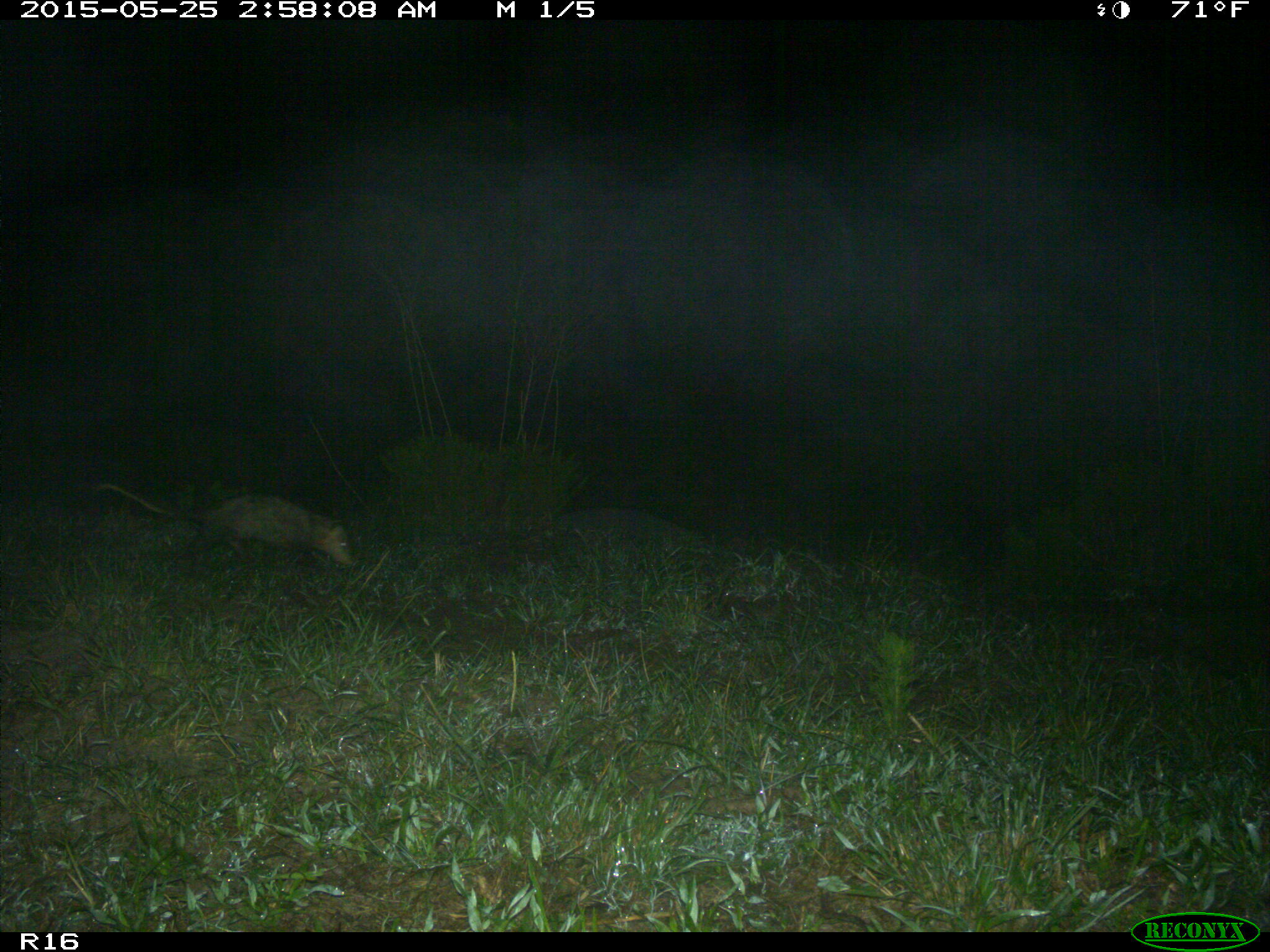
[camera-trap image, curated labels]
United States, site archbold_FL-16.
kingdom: Animalia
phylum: Chordata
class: Mammalia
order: Didelphimorphia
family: Didelphidae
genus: Didelphis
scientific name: Didelphis virginiana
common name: virginia opossum